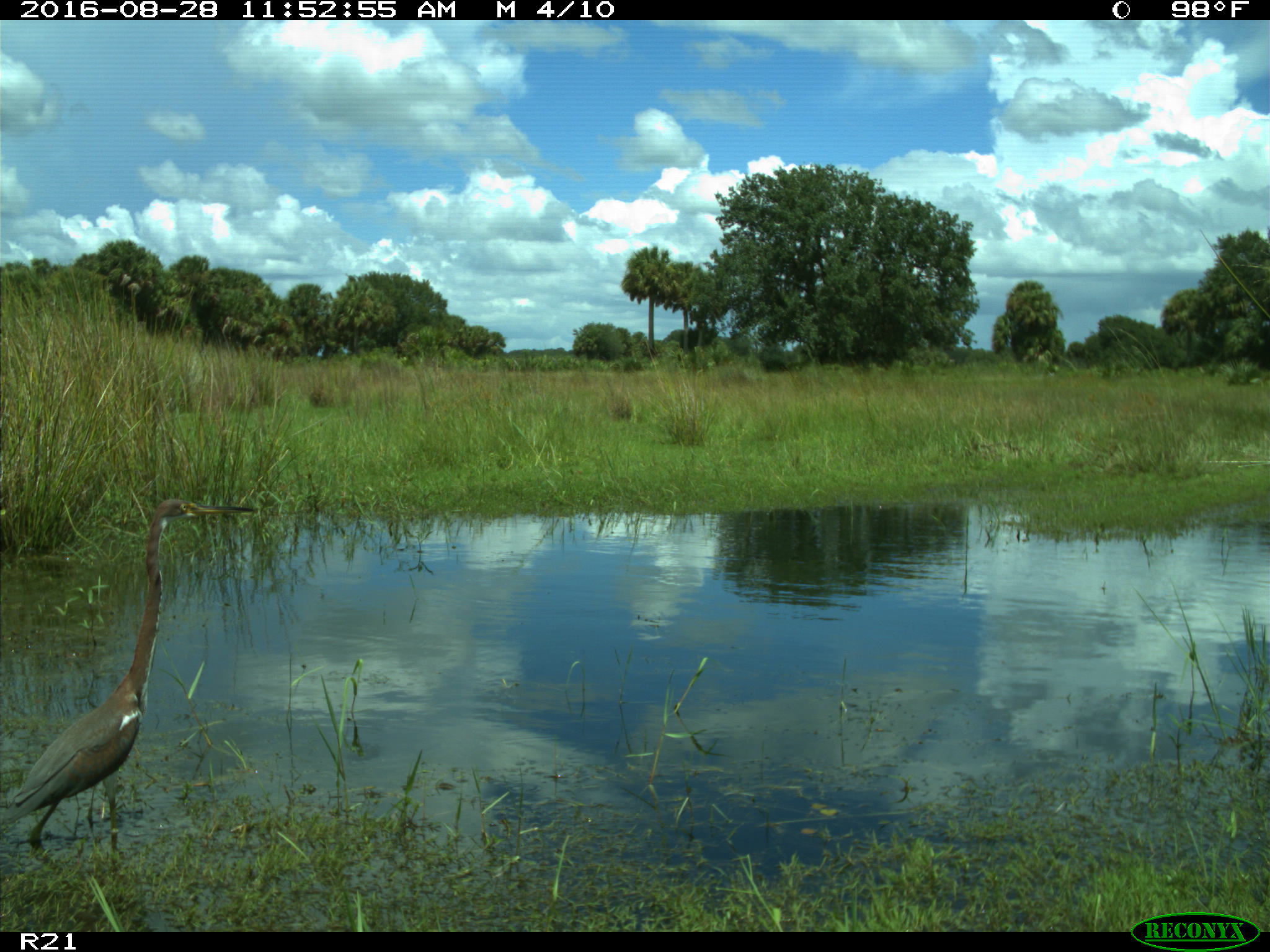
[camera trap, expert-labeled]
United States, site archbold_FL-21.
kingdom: Animalia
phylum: Chordata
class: Aves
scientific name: Aves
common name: birds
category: unidentified bird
Unidentified bird (birds) (Aves).